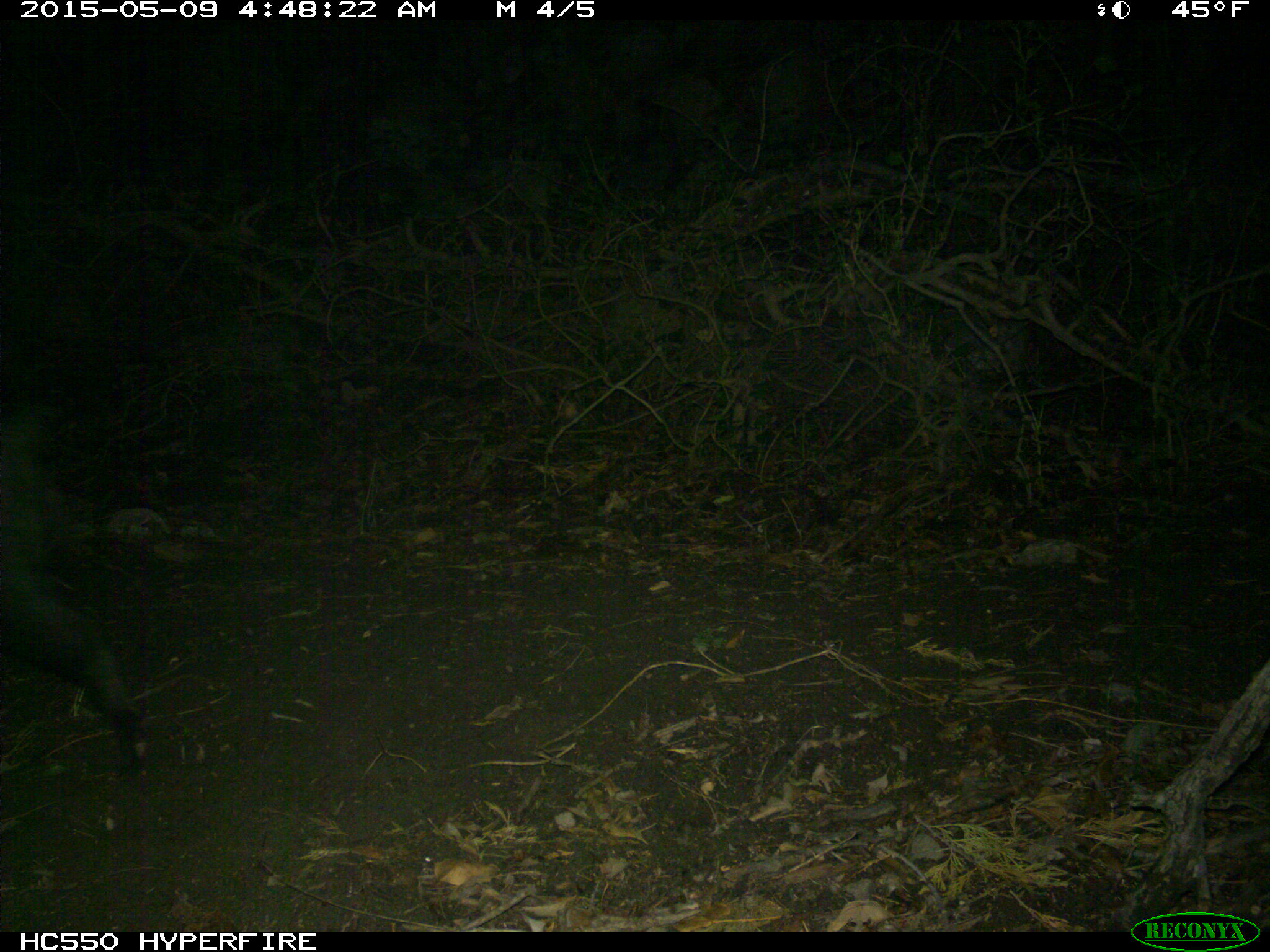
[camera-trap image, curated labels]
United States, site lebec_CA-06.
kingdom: Animalia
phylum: Chordata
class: Mammalia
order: Artiodactyla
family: Suidae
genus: Sus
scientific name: Sus scrofa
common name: wild boar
Sus scrofa (wild boar).